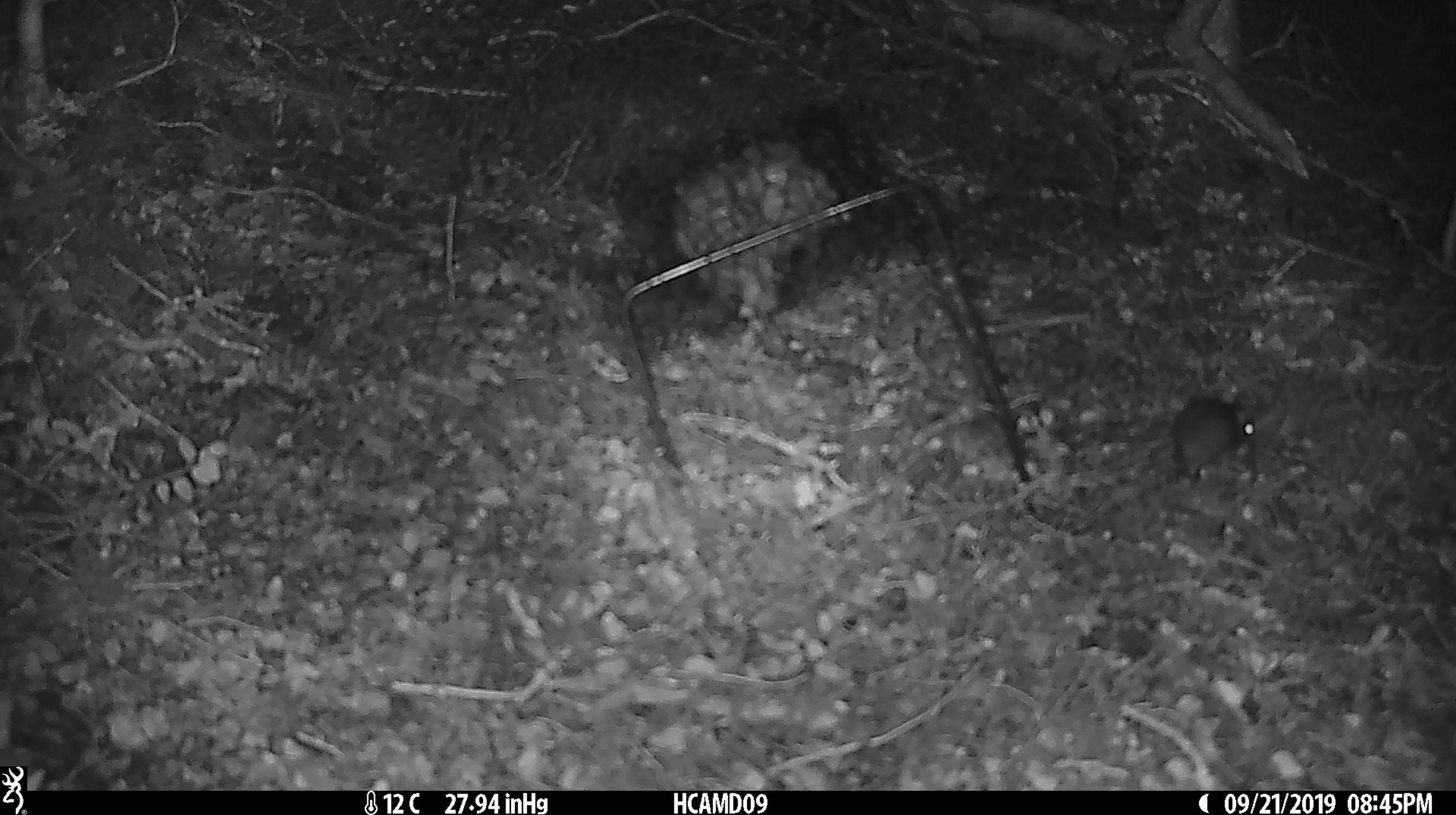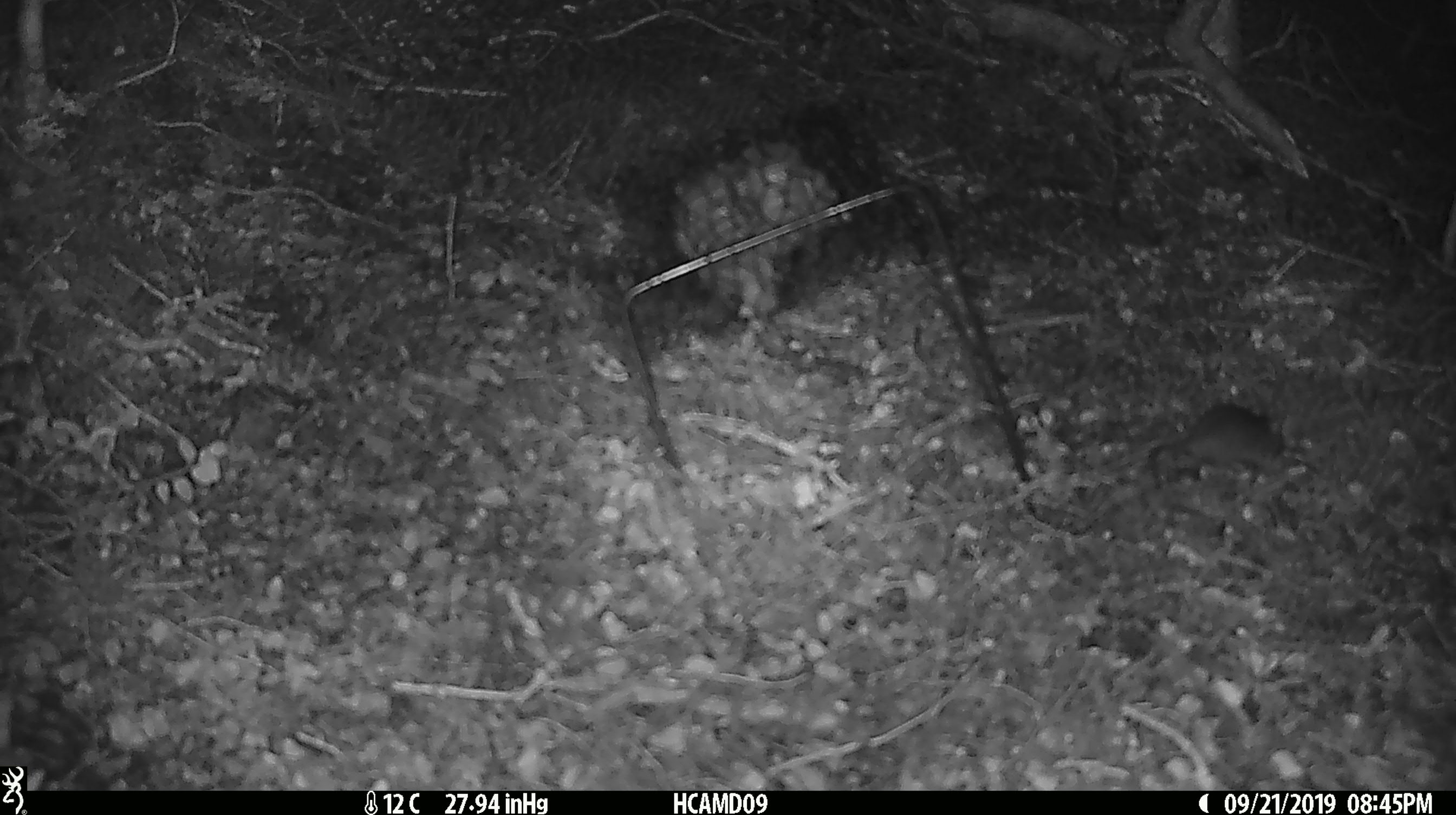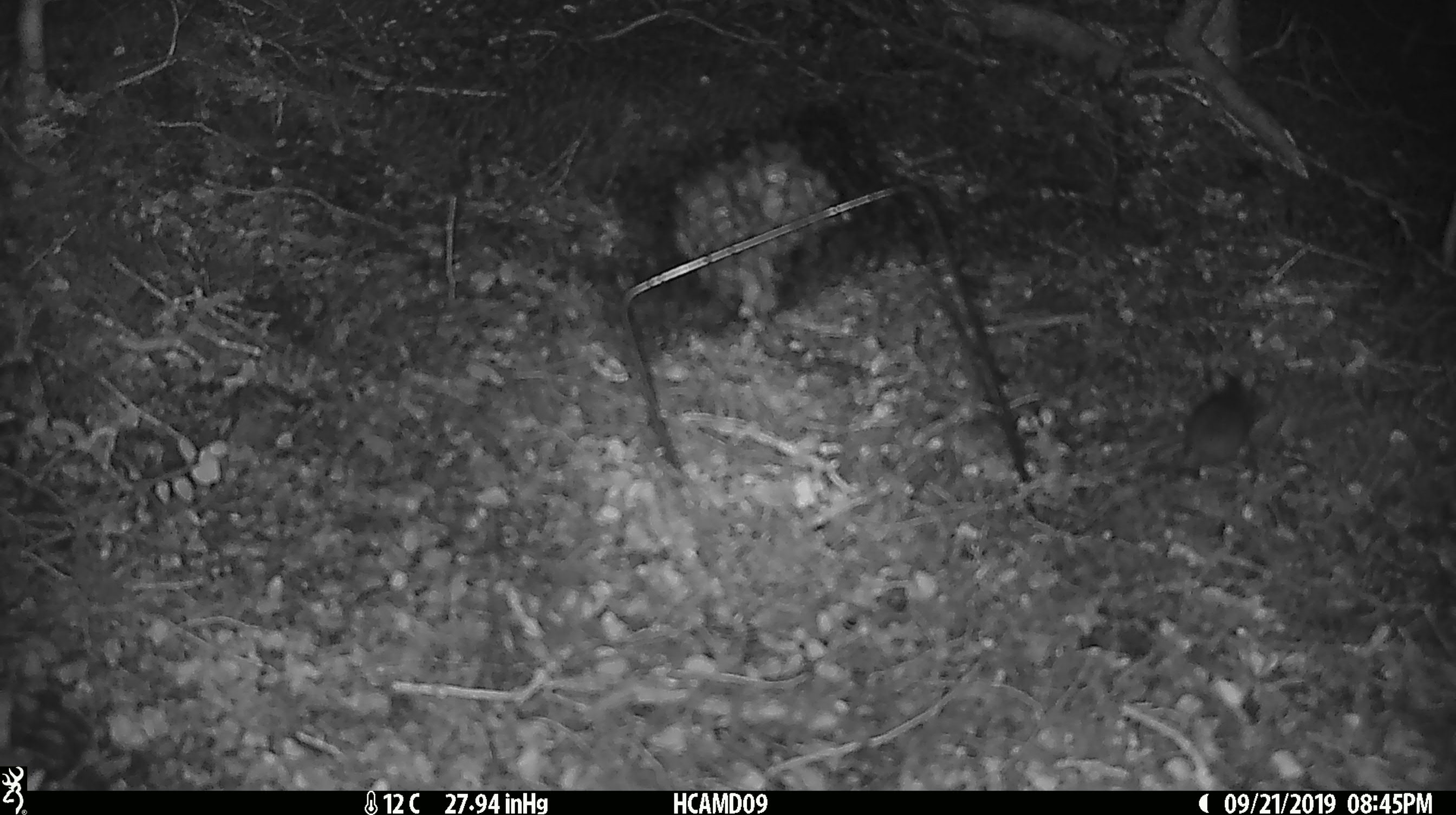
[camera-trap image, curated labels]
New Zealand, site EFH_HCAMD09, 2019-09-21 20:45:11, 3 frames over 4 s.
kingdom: Animalia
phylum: Chordata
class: Mammalia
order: Rodentia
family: Muridae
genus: Mus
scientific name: Mus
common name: mouse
Mouse (Mus).